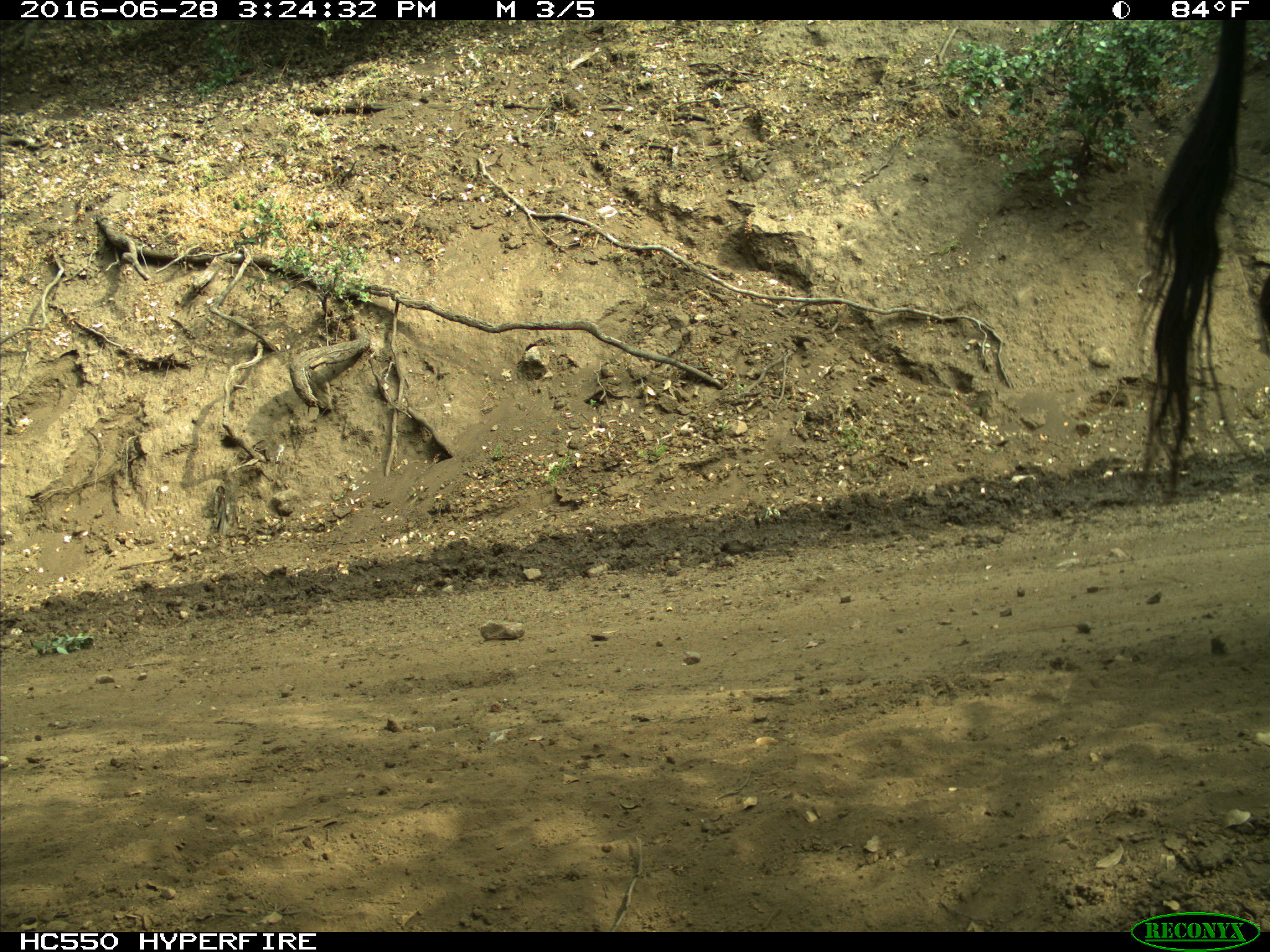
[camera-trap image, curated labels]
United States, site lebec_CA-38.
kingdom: Animalia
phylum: Chordata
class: Mammalia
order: Artiodactyla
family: Bovidae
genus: Bos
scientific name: Bos taurus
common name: domestic cow